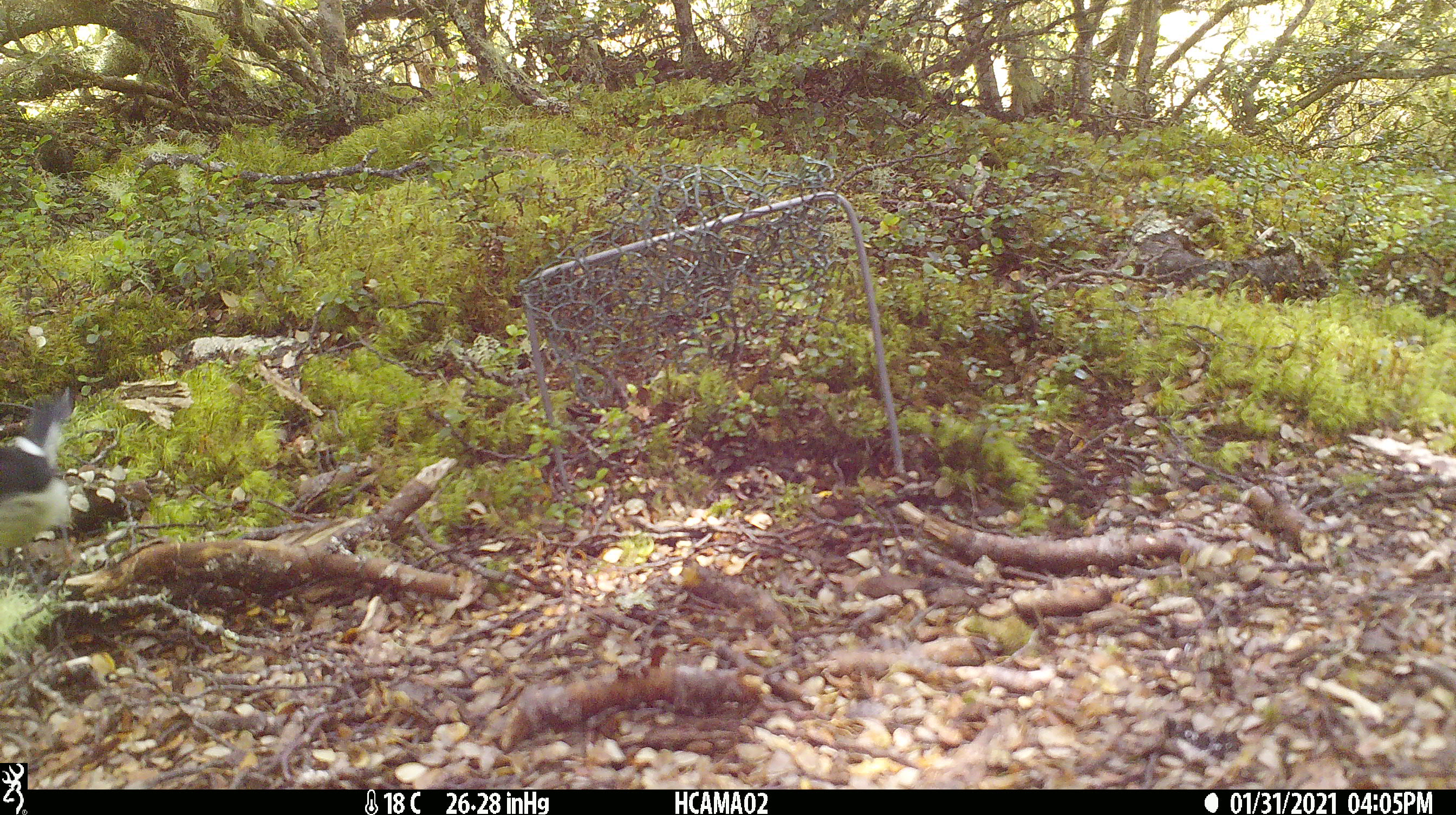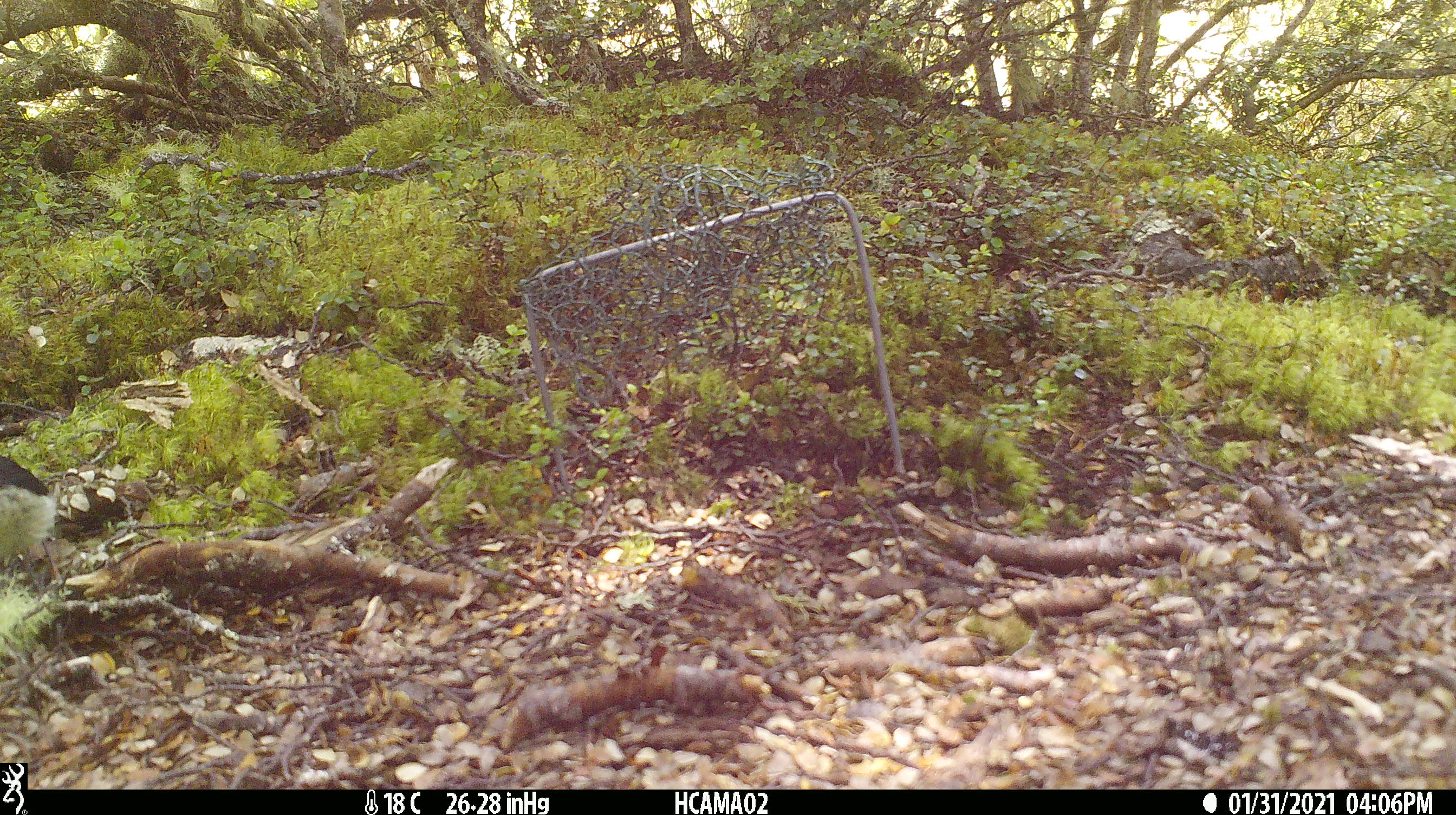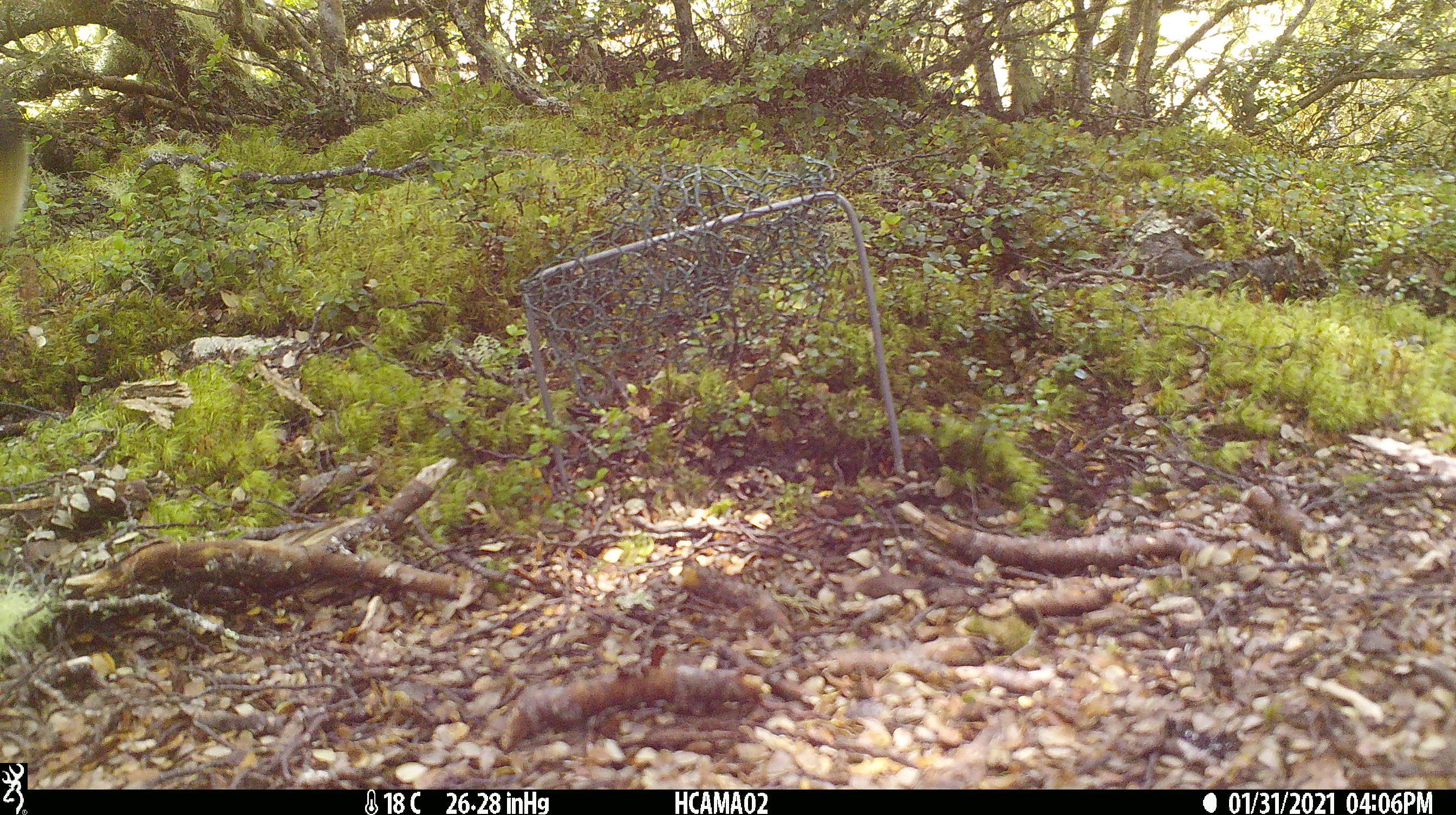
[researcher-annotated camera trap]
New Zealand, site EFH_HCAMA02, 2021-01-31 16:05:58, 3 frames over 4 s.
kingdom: Animalia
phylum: Chordata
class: Aves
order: Passeriformes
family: Petroicidae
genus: Petroica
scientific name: Petroica macrocephala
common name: tomtit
Tomtit (Petroica macrocephala).